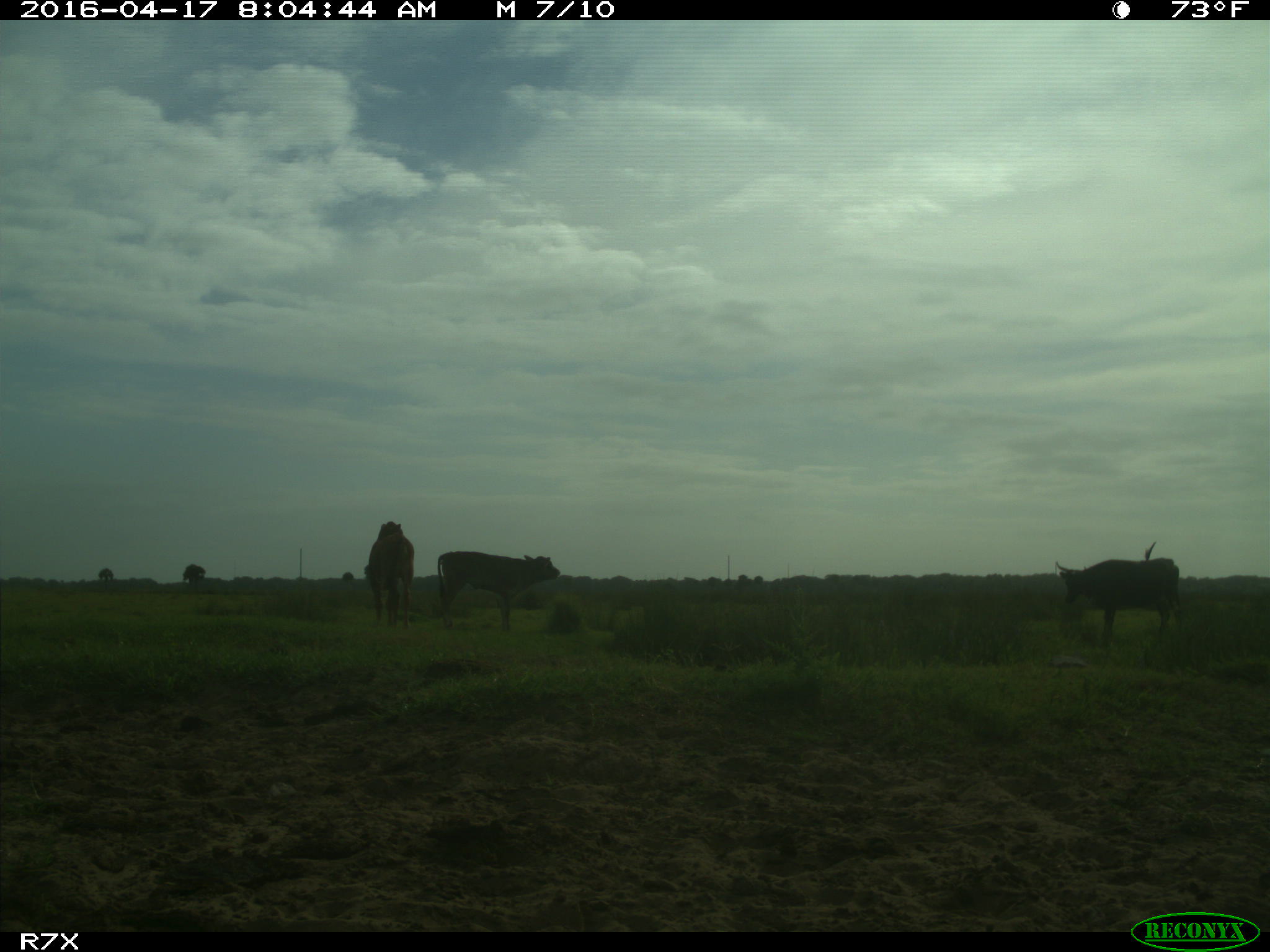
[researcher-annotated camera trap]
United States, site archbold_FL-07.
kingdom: Animalia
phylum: Chordata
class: Mammalia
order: Artiodactyla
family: Bovidae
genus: Bos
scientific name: Bos taurus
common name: domestic cow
Bos taurus (domestic cow).